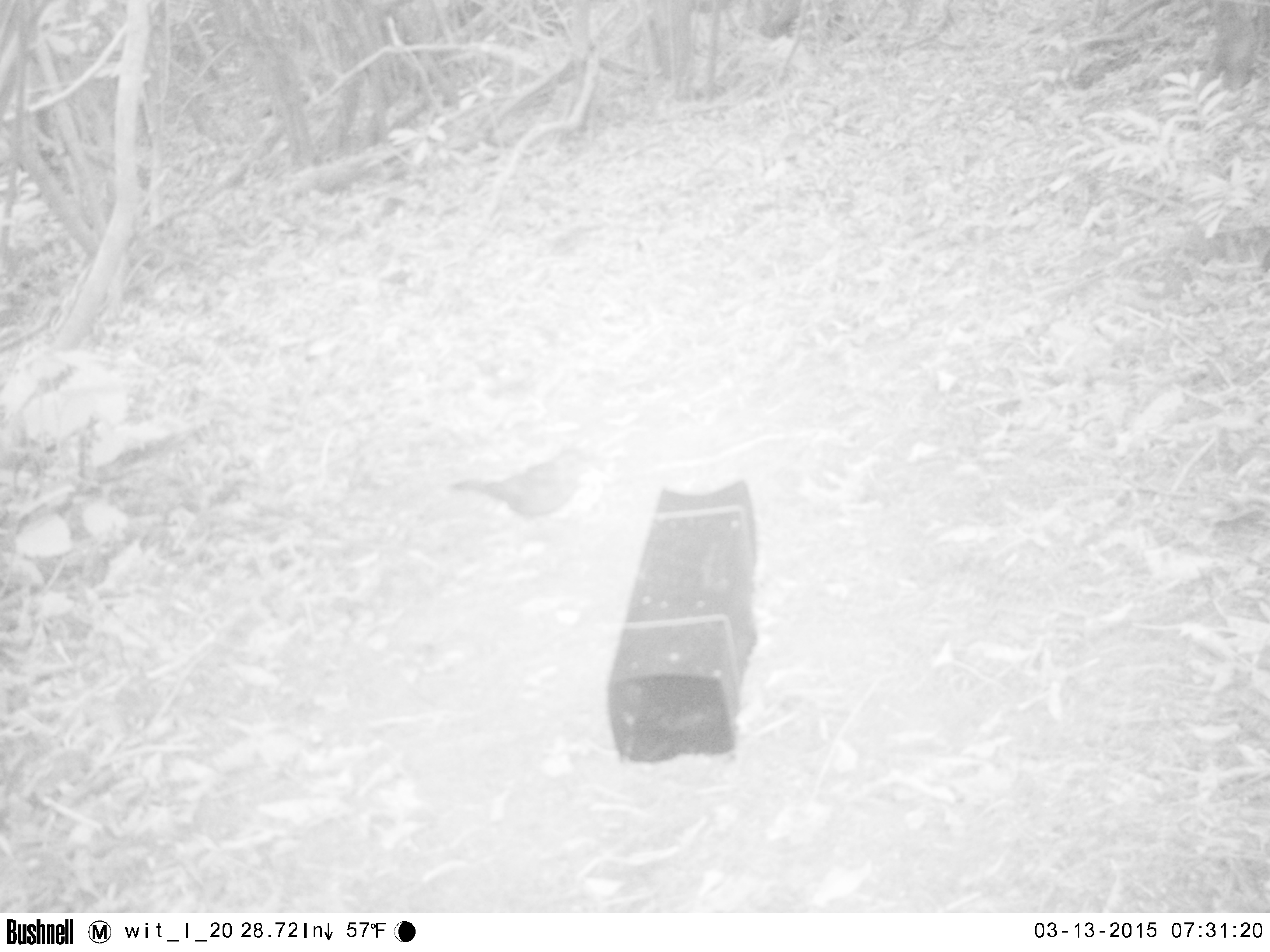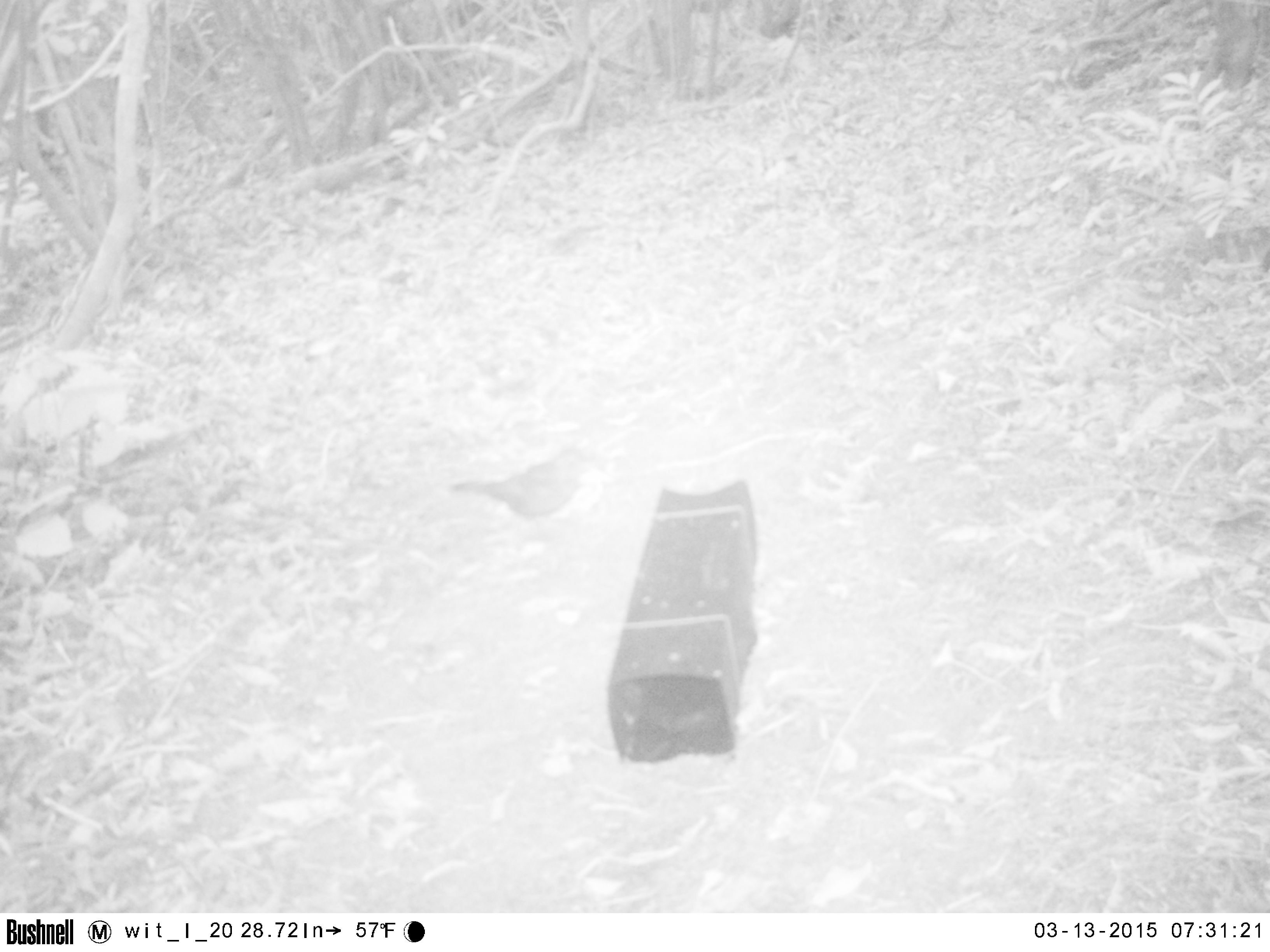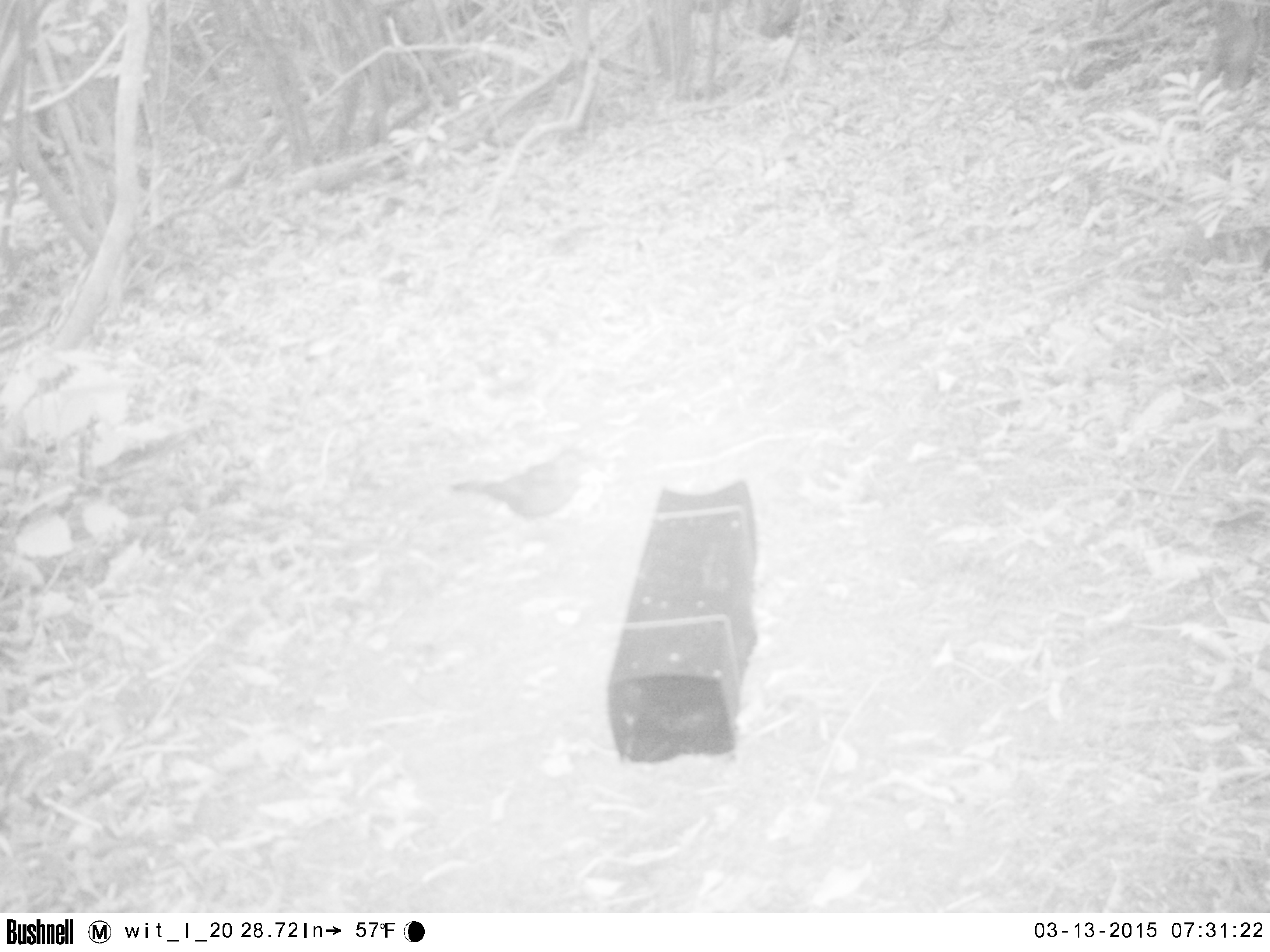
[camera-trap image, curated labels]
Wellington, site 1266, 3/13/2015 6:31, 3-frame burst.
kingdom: Animalia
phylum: Chordata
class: Aves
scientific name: Aves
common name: bird